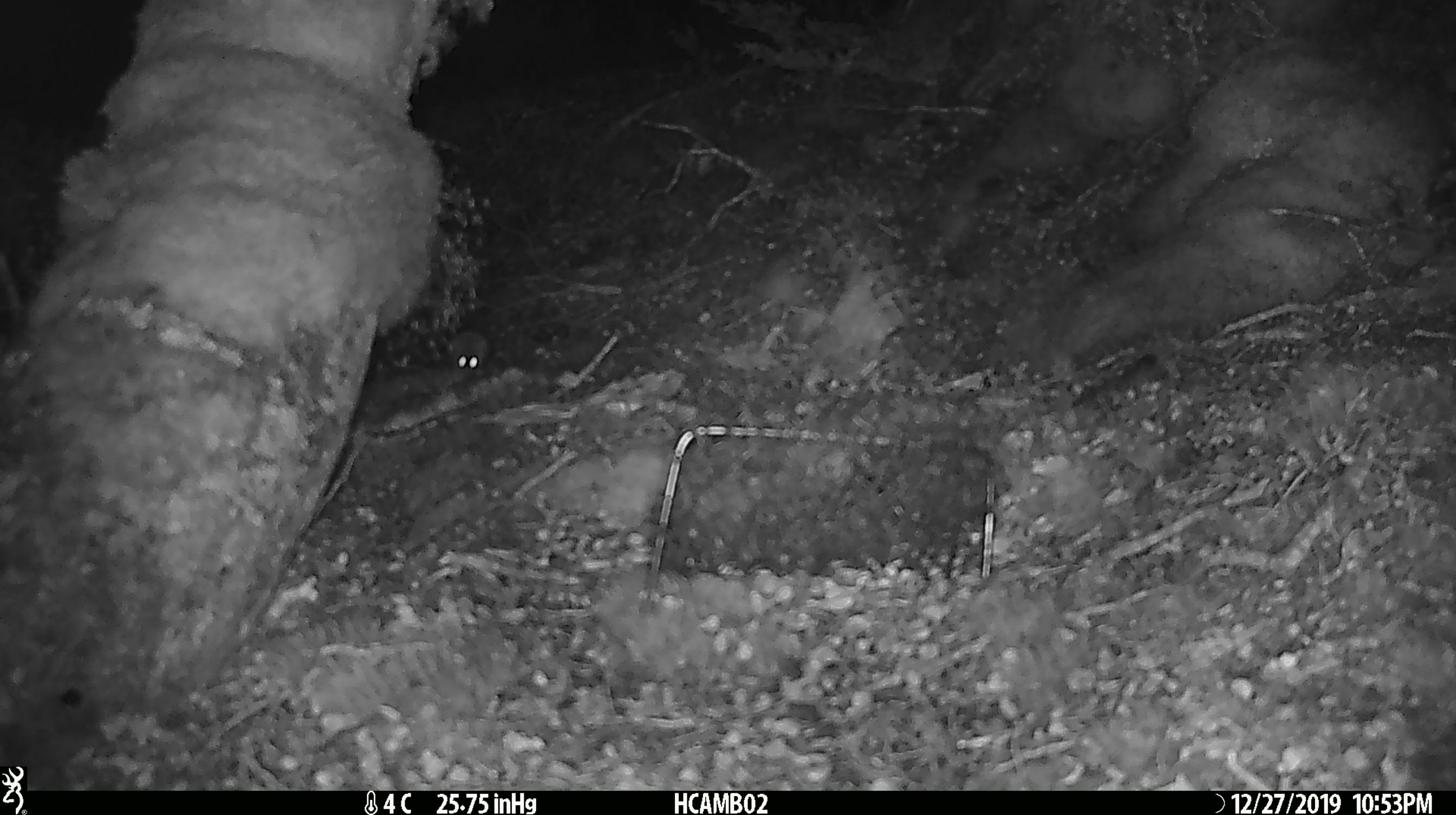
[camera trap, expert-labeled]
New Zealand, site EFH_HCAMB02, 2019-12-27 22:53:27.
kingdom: Animalia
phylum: Chordata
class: Mammalia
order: Rodentia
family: Muridae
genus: Mus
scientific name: Mus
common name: mouse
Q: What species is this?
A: Mouse (Mus).